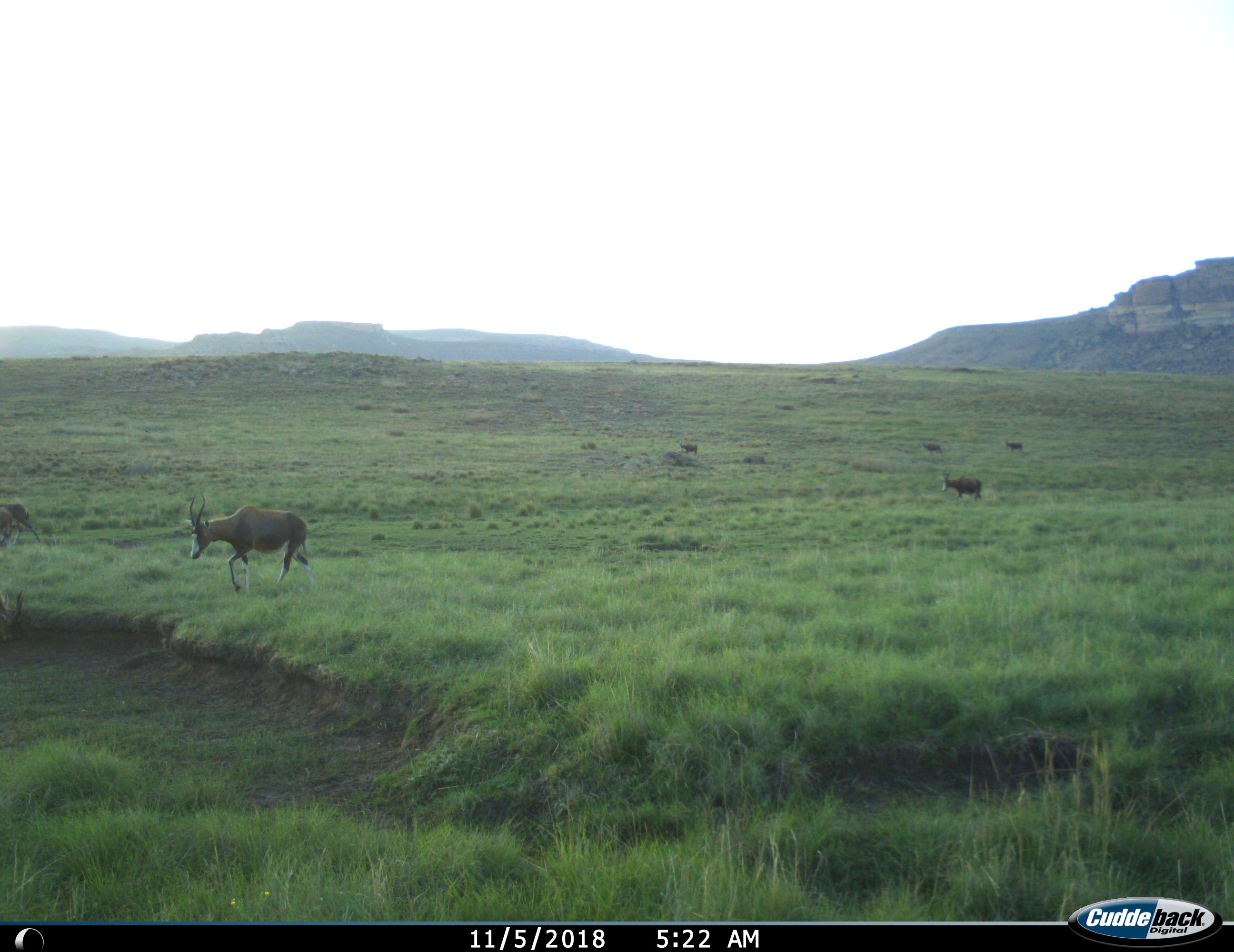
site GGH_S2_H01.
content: unidentified animal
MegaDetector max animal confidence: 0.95